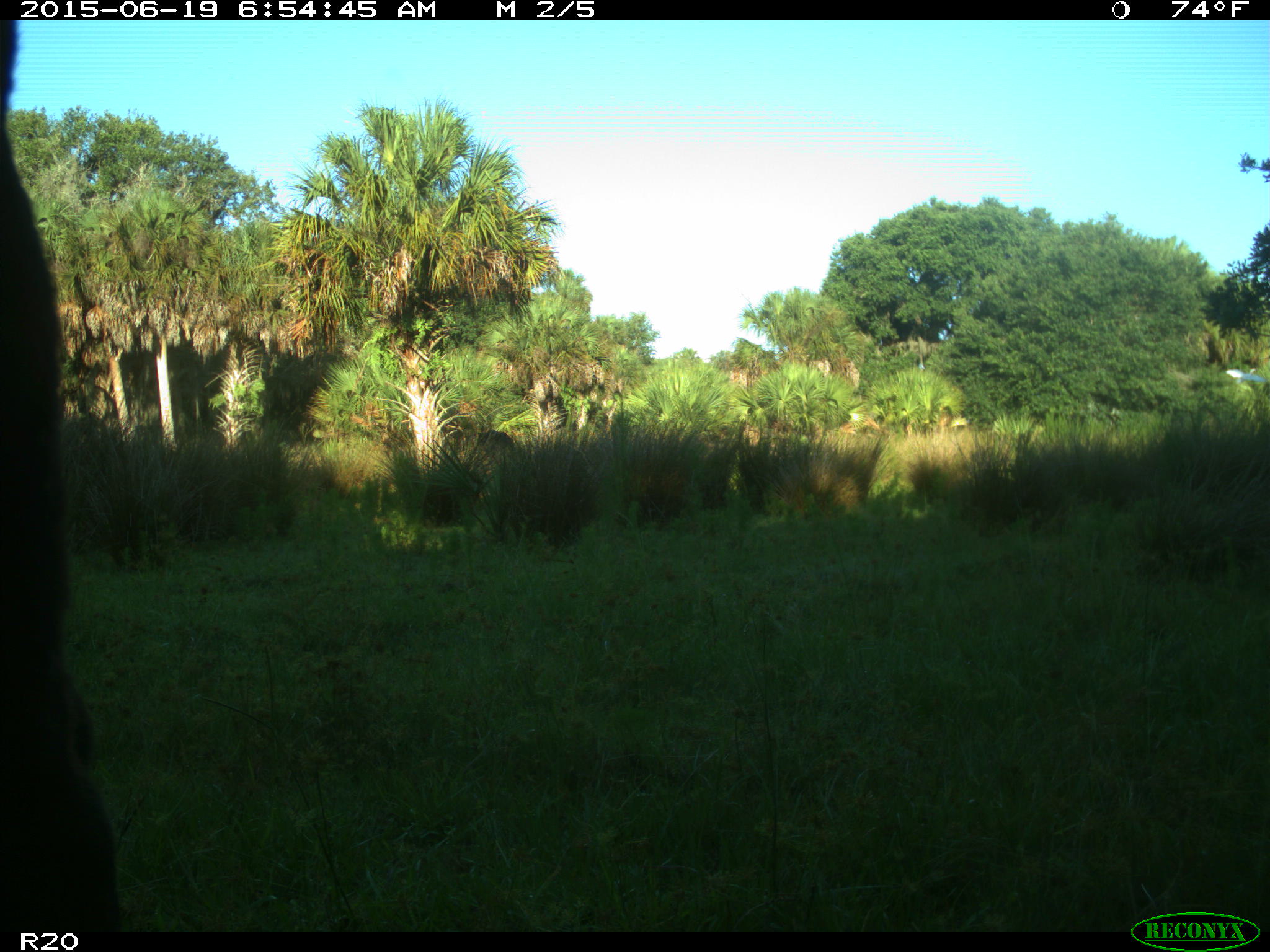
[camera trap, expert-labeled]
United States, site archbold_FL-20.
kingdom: Animalia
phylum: Chordata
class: Mammalia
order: Artiodactyla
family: Bovidae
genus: Bos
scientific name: Bos taurus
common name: domestic cow